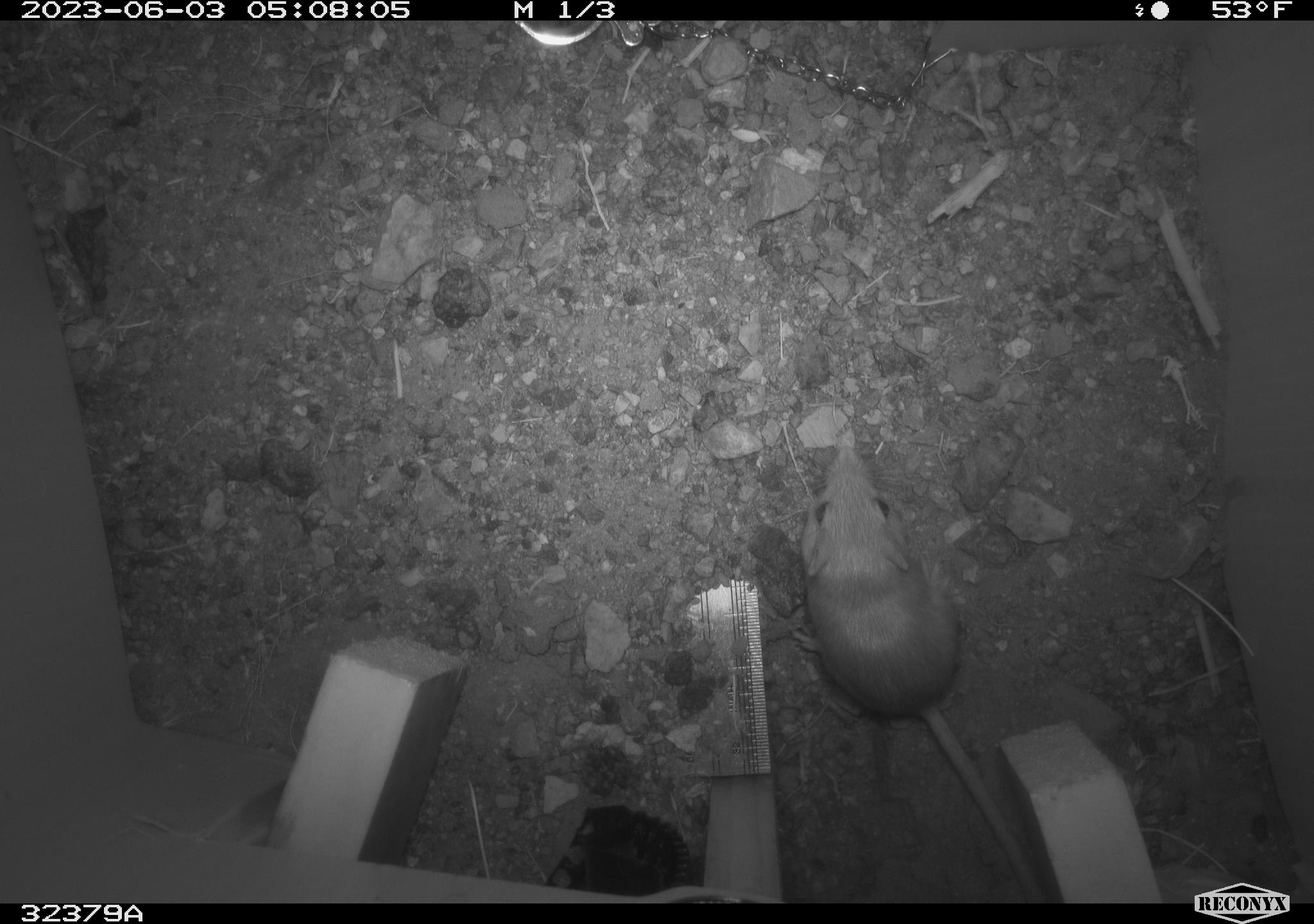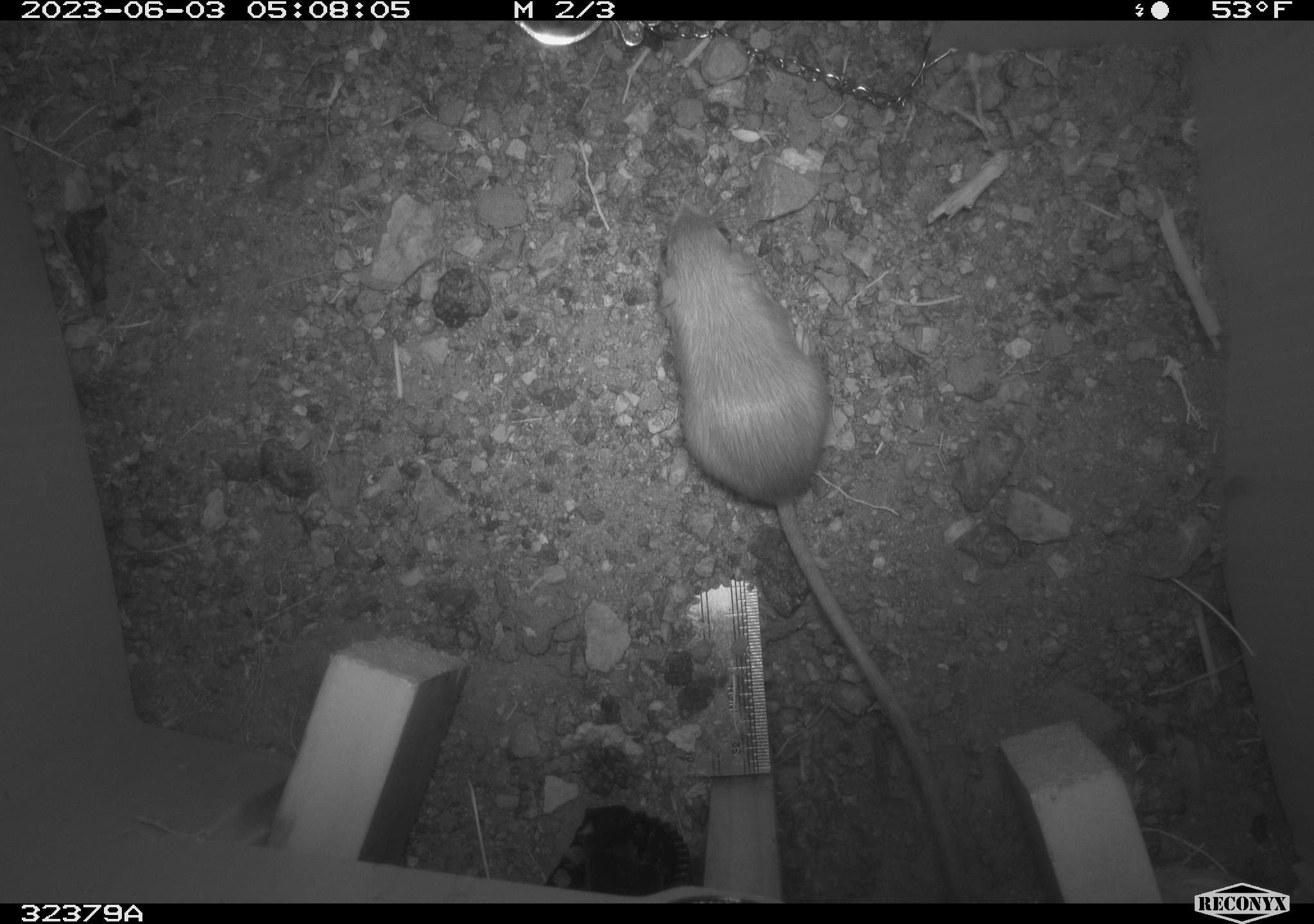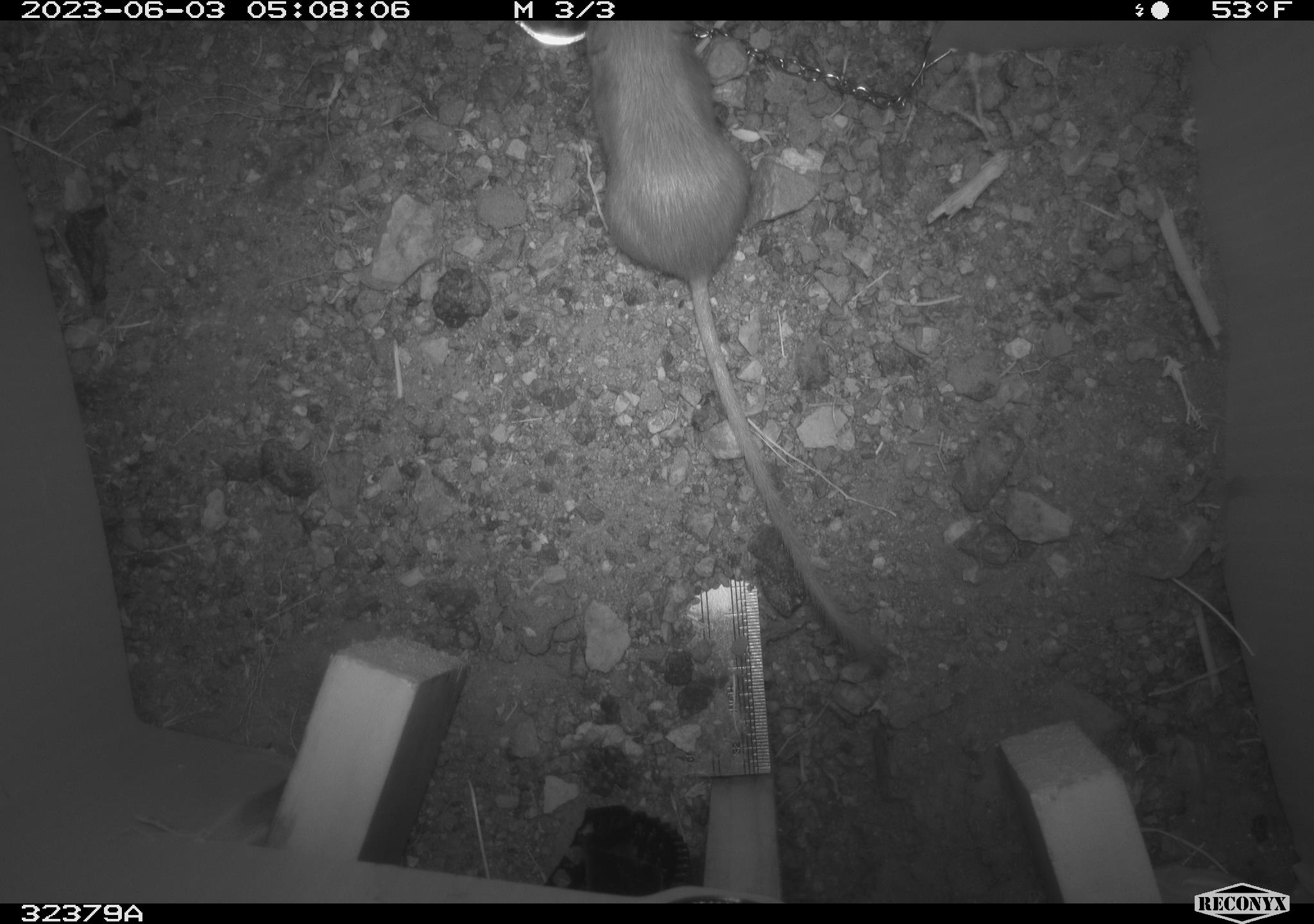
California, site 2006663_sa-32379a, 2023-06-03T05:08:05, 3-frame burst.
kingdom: Animalia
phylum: Chordata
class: Mammalia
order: Rodentia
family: Heteromyidae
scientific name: Heteromyidae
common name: kangaroo rats and pocket mice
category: heteromyidae family